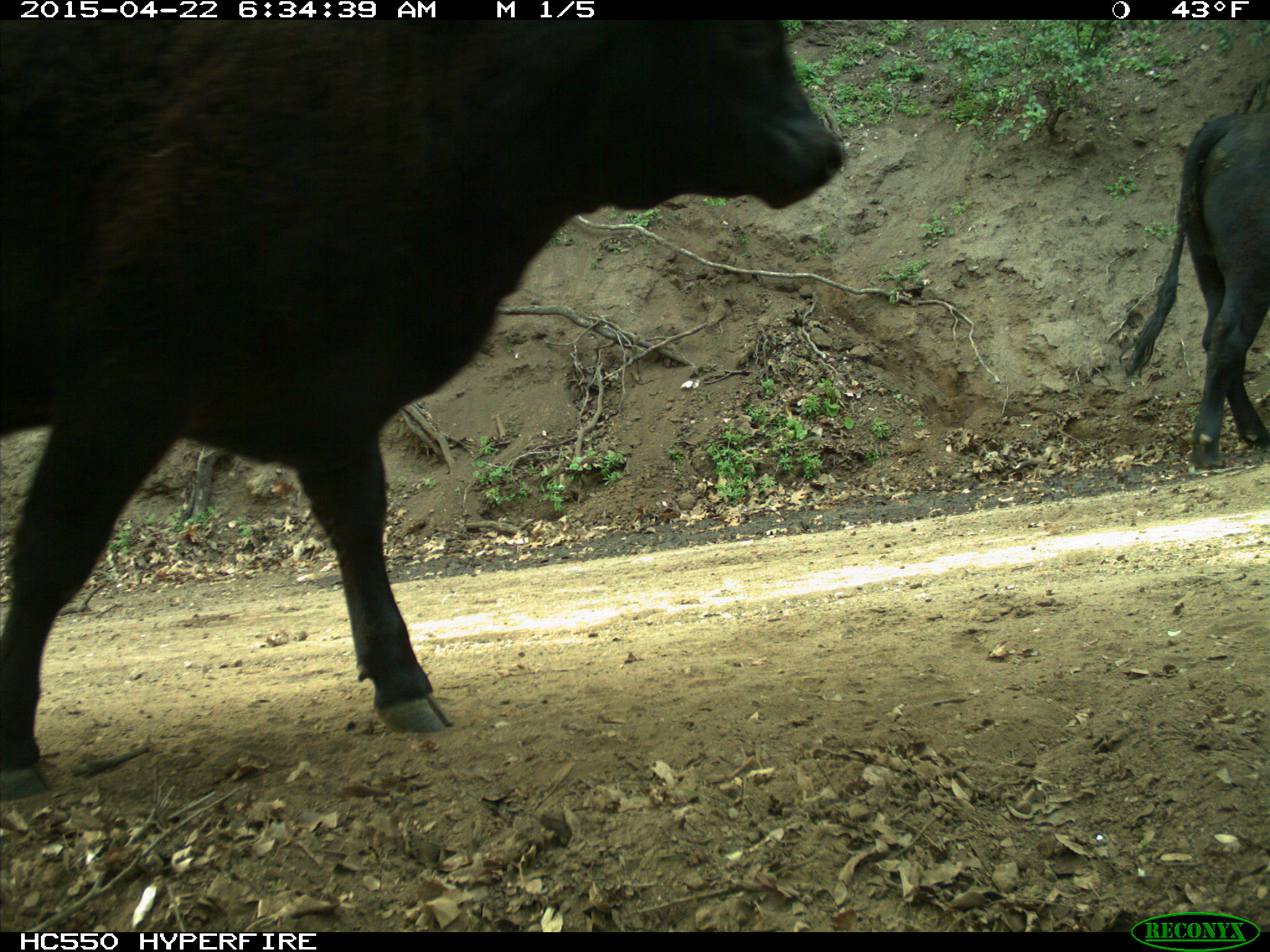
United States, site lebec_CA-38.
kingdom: Animalia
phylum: Chordata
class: Mammalia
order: Artiodactyla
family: Bovidae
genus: Bos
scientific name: Bos taurus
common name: domestic cow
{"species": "Bos taurus (domestic cow)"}